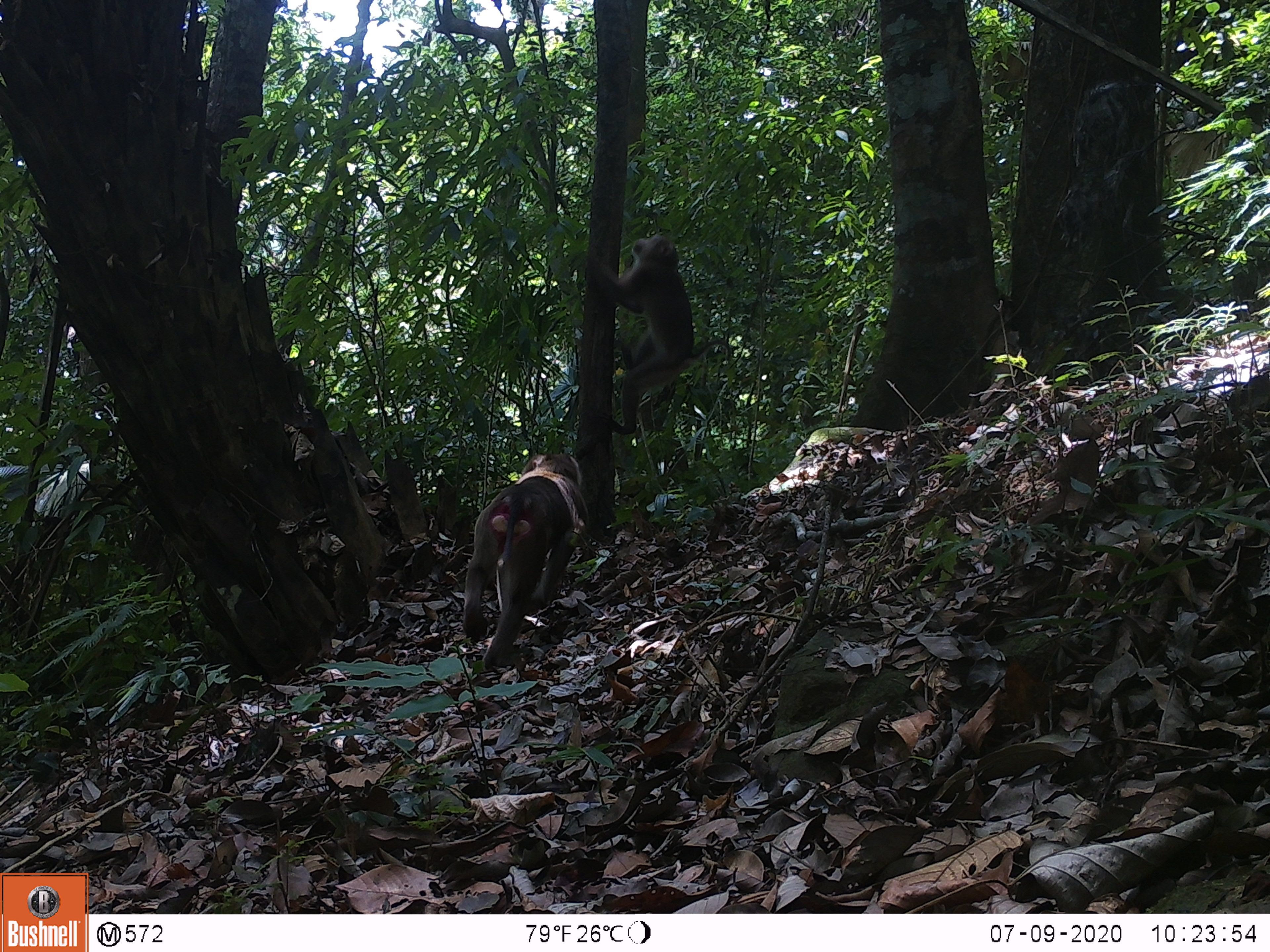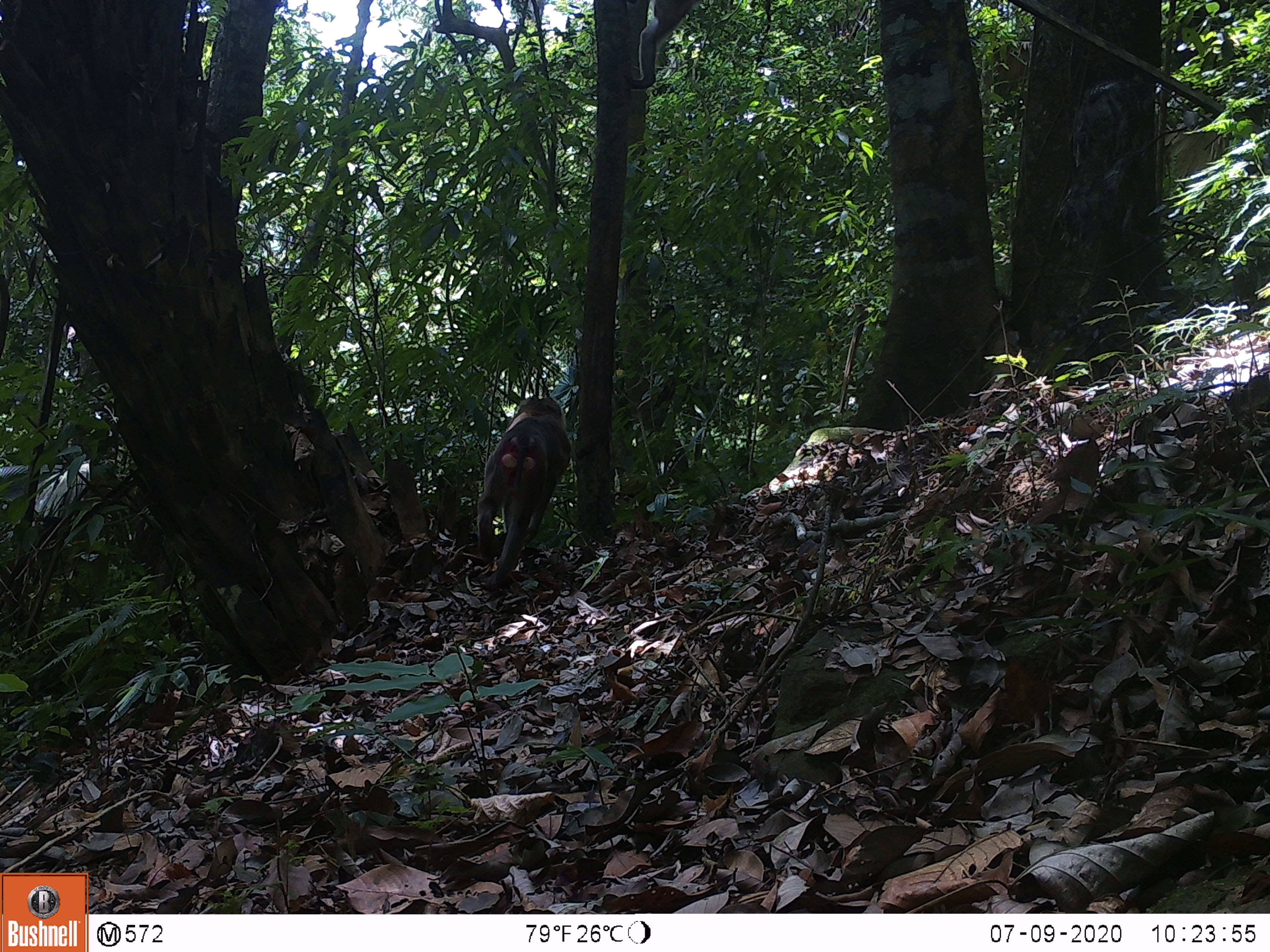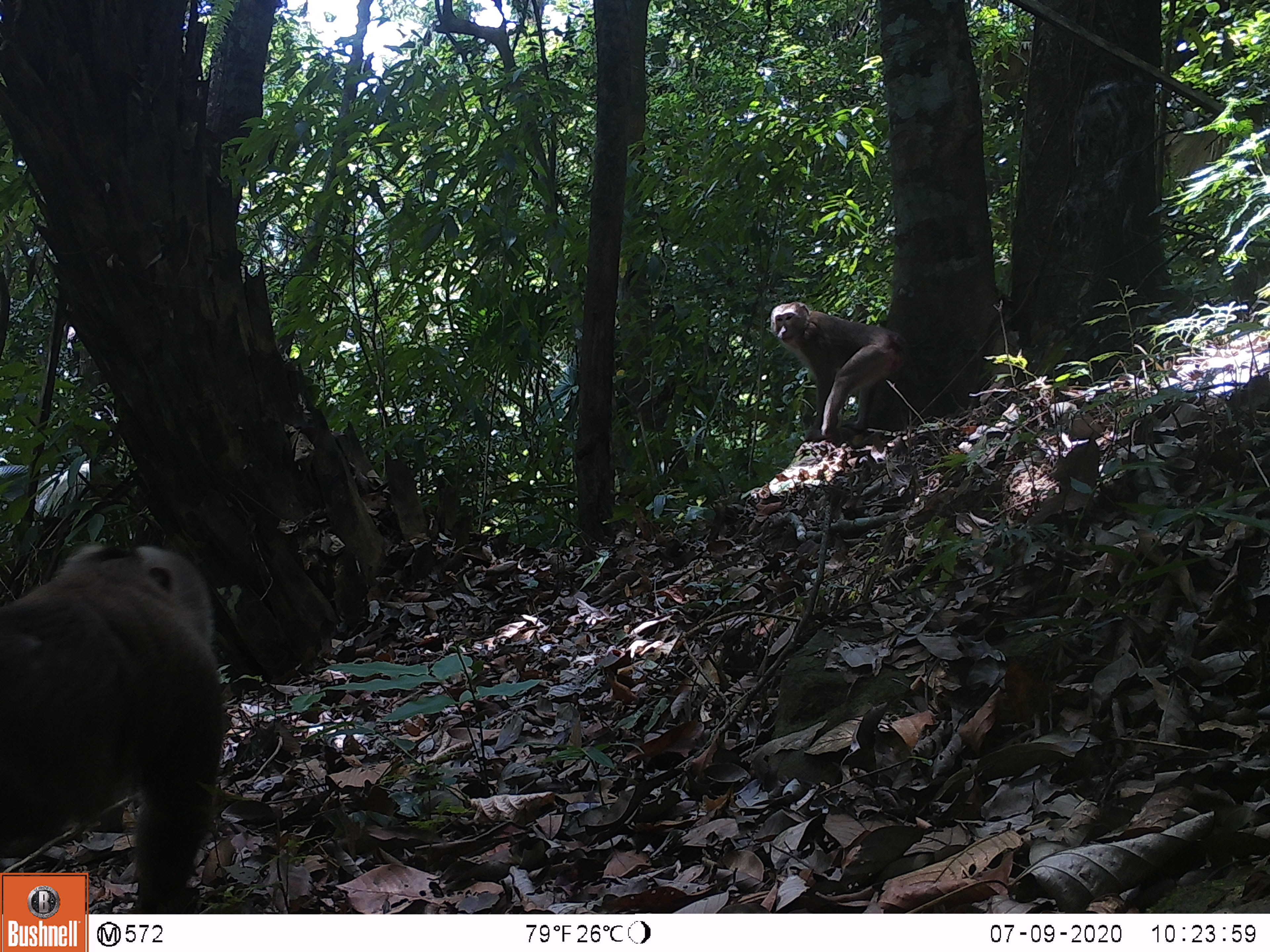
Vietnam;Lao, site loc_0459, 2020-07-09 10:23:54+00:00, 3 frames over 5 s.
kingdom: Animalia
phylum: Chordata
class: Mammalia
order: Primates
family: Cercopithecidae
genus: Macaca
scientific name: Macaca nemestrina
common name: pig-tailed macaque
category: pig tailed macaque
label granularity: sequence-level